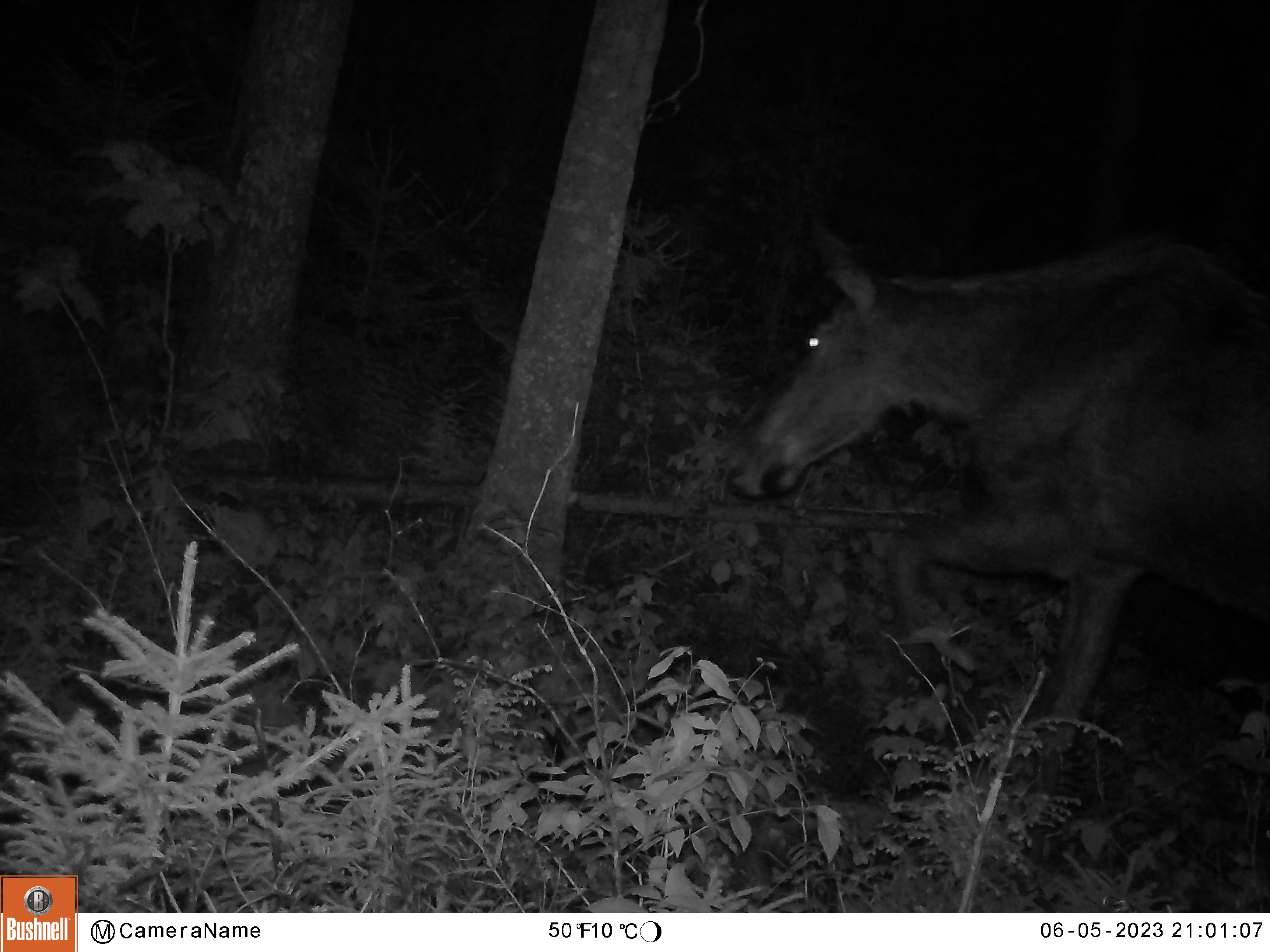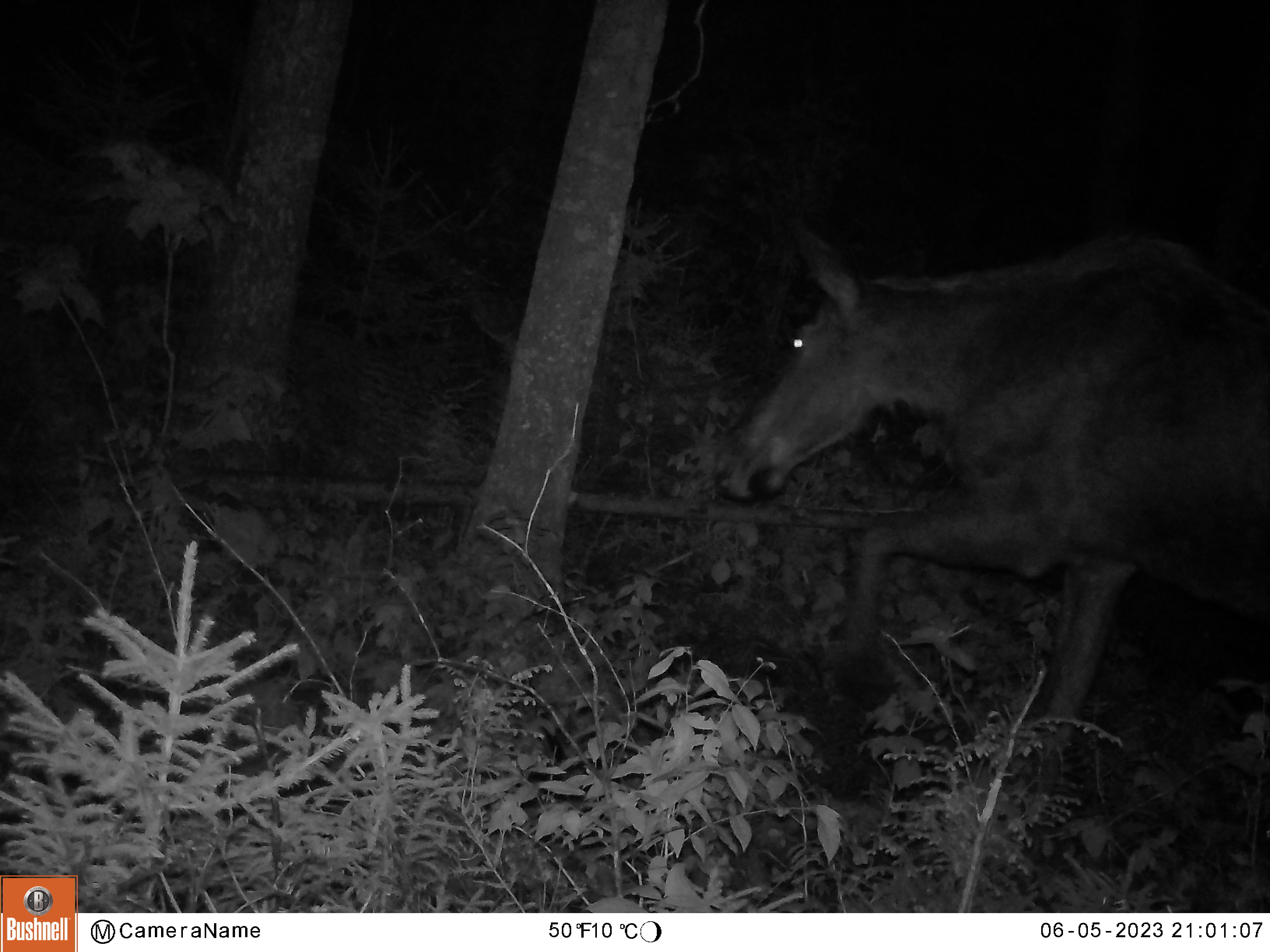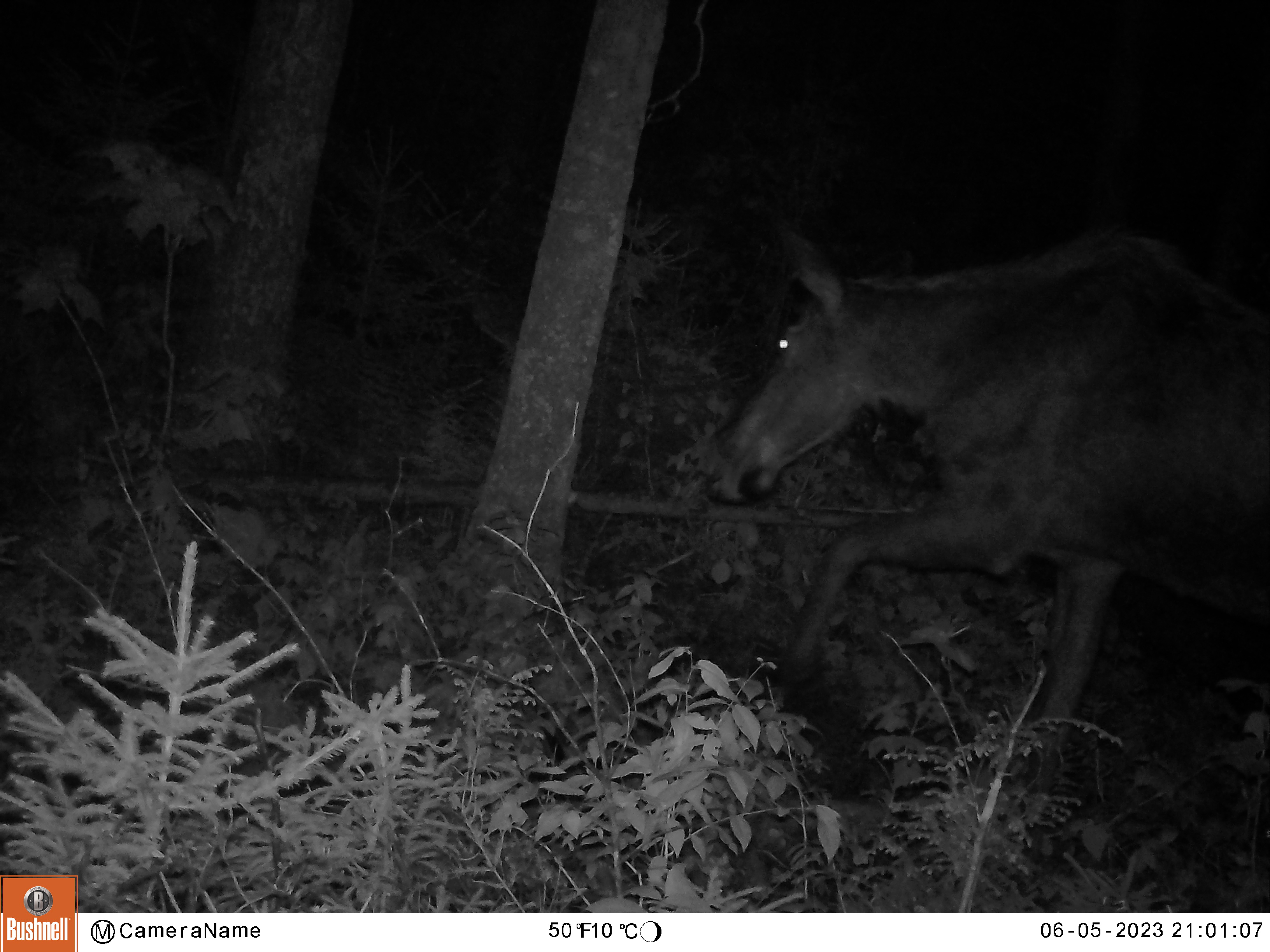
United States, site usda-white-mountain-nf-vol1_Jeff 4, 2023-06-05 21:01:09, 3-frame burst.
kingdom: Animalia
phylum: Chordata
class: Mammalia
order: Artiodactyla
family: Cervidae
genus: Alces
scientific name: Alces alces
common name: moose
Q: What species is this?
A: Moose (Alces alces).